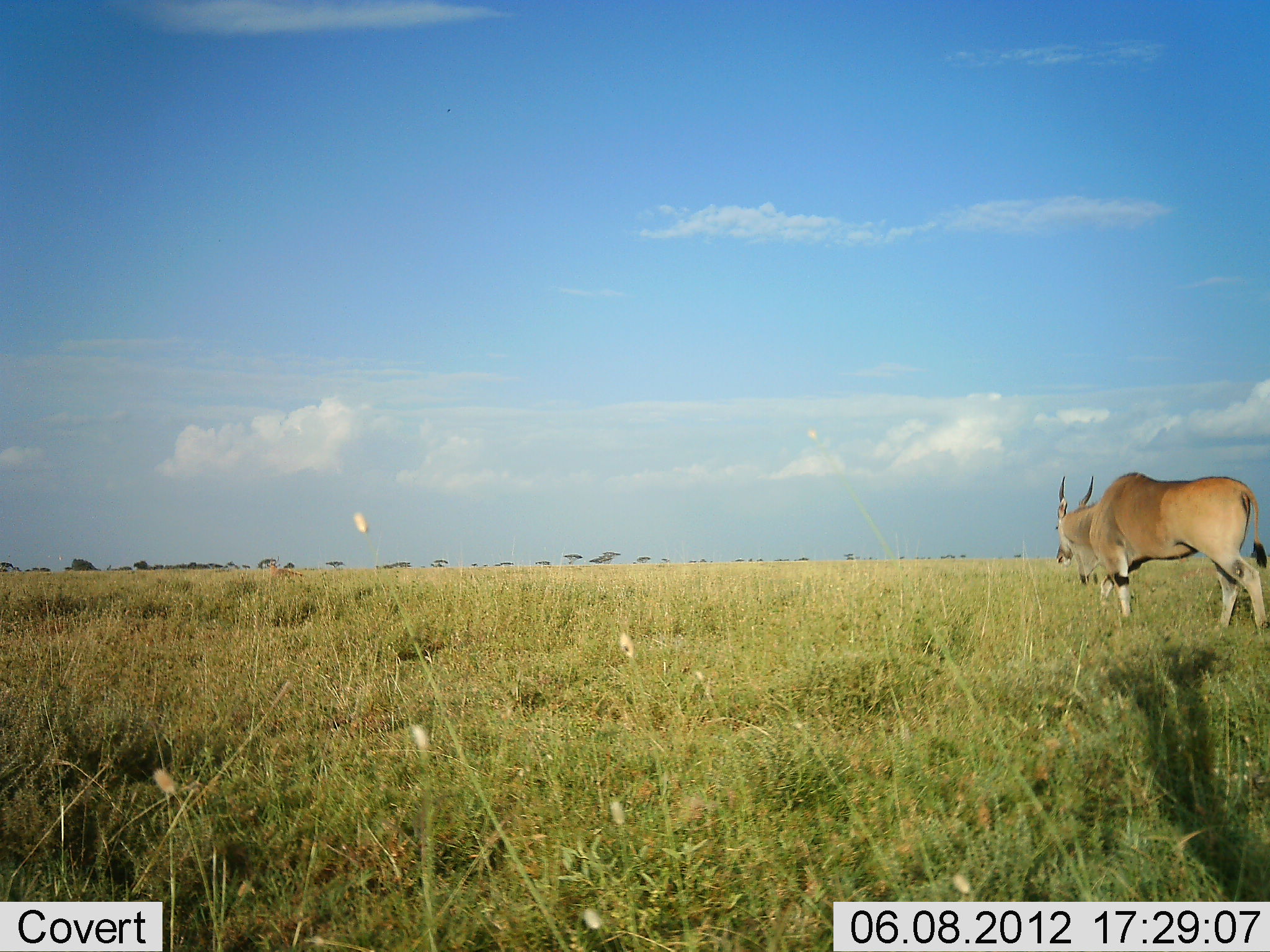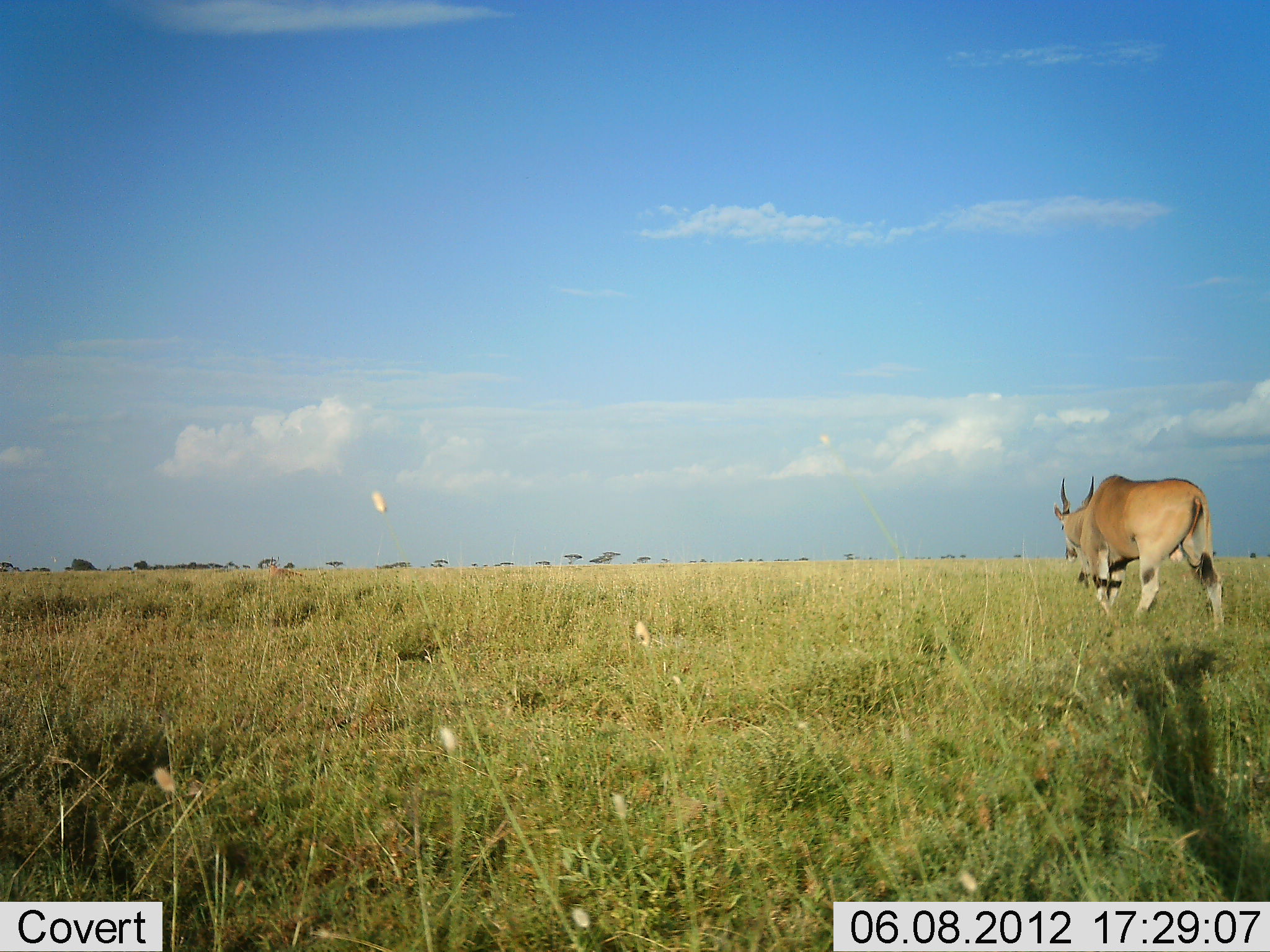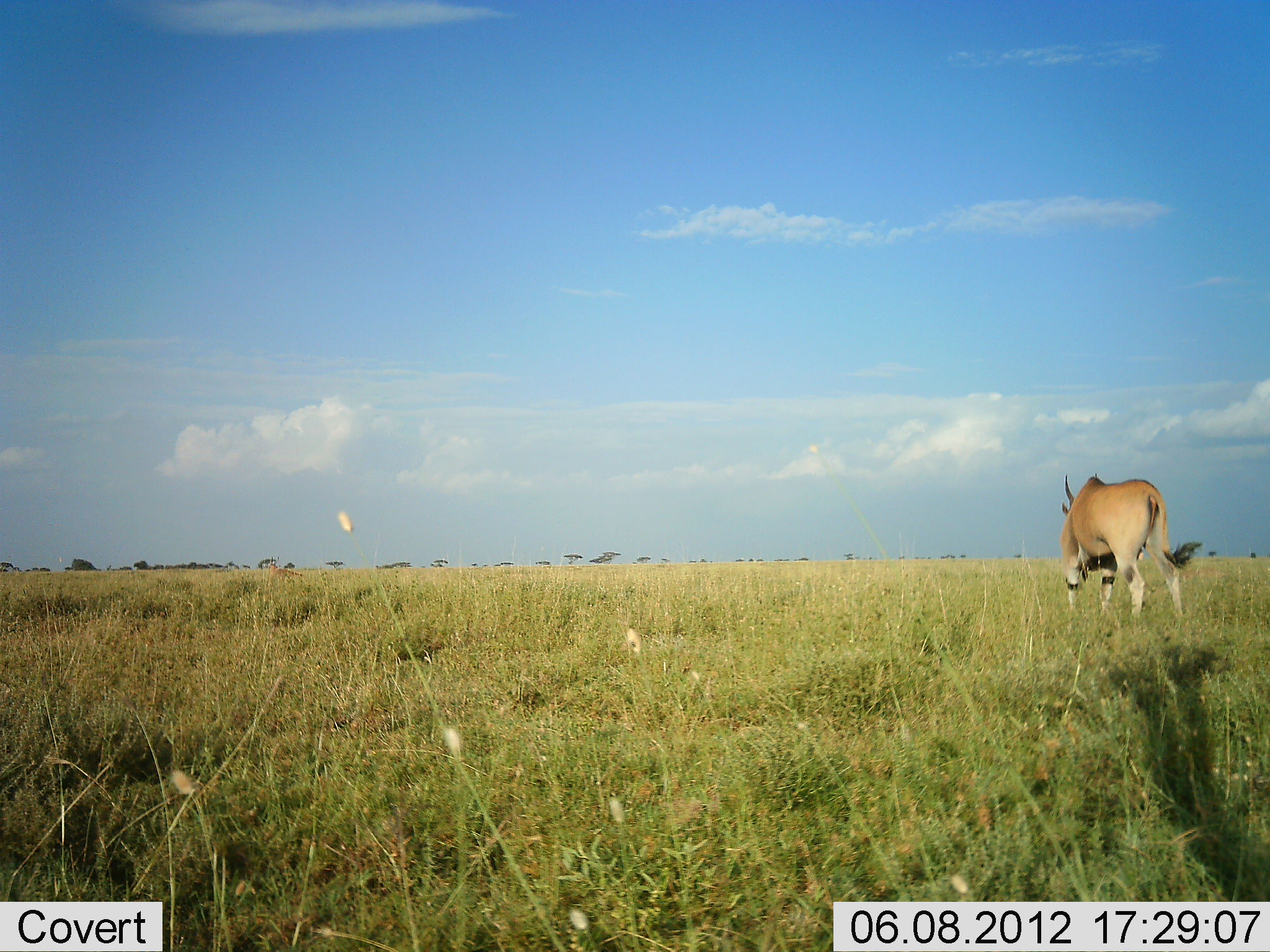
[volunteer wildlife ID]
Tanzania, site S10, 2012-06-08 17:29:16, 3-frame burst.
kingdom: Animalia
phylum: Chordata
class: Mammalia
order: Artiodactyla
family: Bovidae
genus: Tragelaphus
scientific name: Tragelaphus oryx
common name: eland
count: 1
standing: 0%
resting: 0%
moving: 100%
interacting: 0%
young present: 0%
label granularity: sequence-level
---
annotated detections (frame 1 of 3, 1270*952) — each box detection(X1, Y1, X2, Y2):
animal: detection(1054, 469, 1270, 643)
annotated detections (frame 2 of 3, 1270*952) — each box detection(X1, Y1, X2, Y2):
animal: detection(1053, 474, 1228, 642)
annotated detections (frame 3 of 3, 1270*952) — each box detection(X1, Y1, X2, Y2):
animal: detection(1057, 470, 1203, 633)